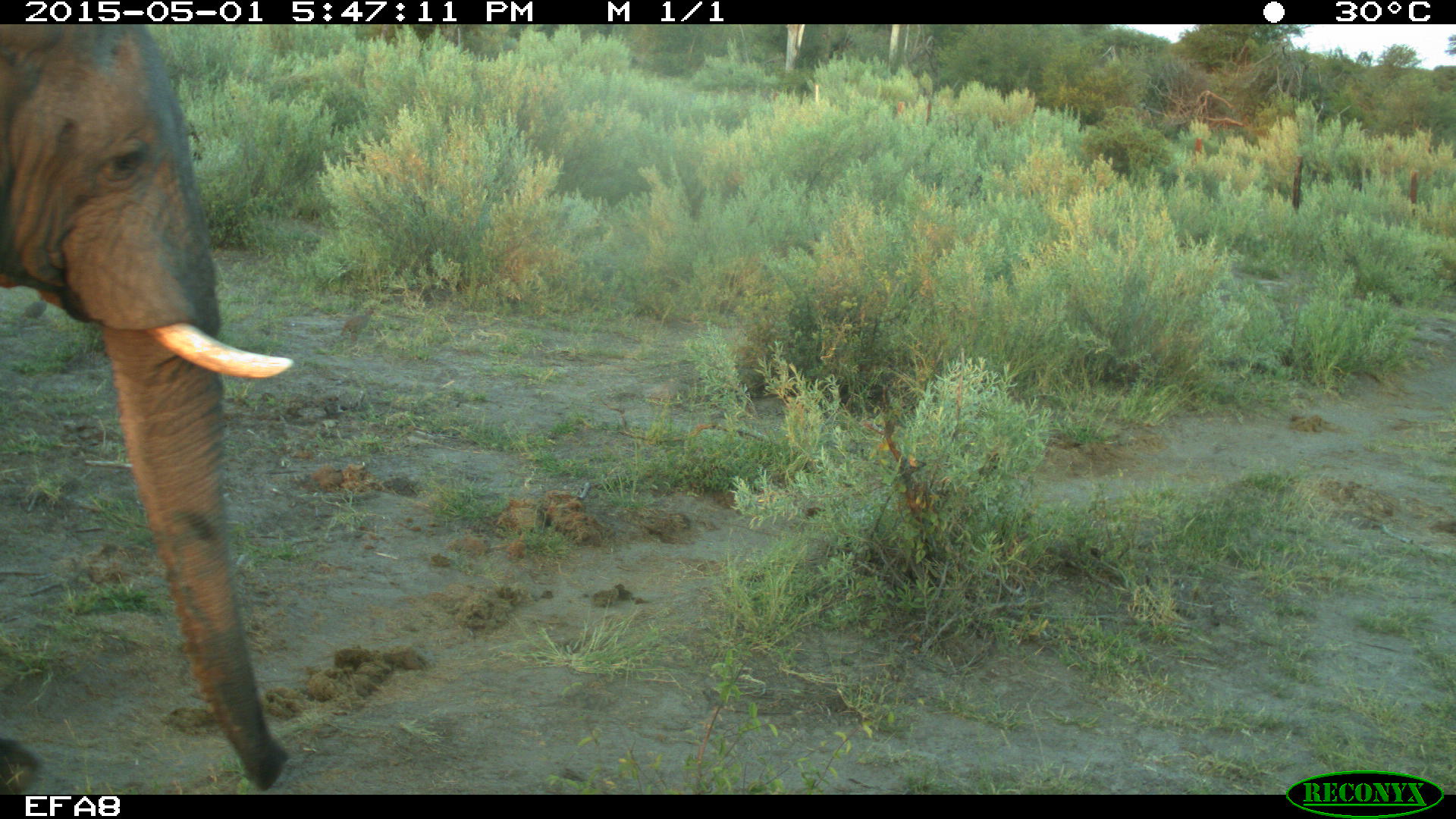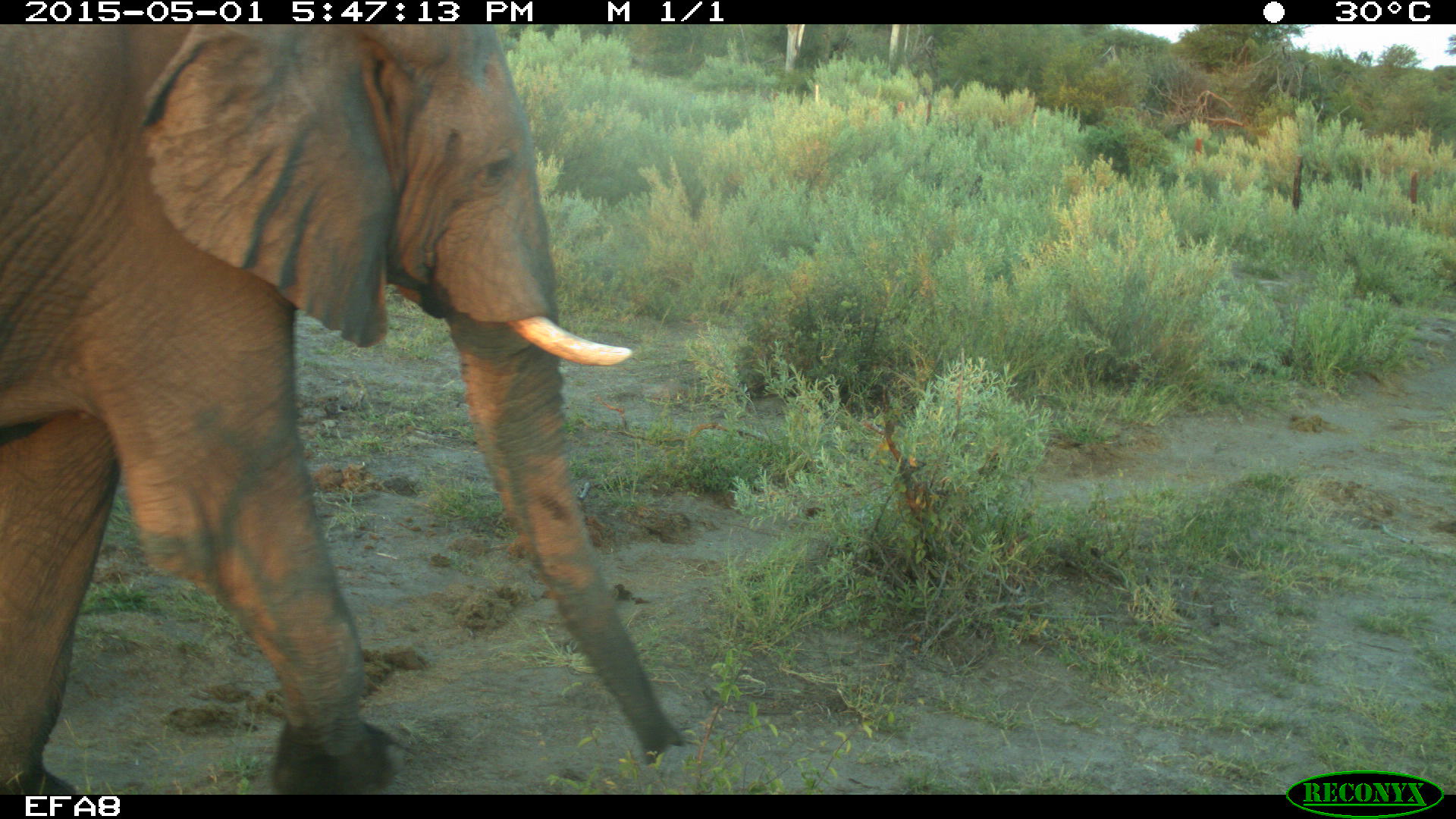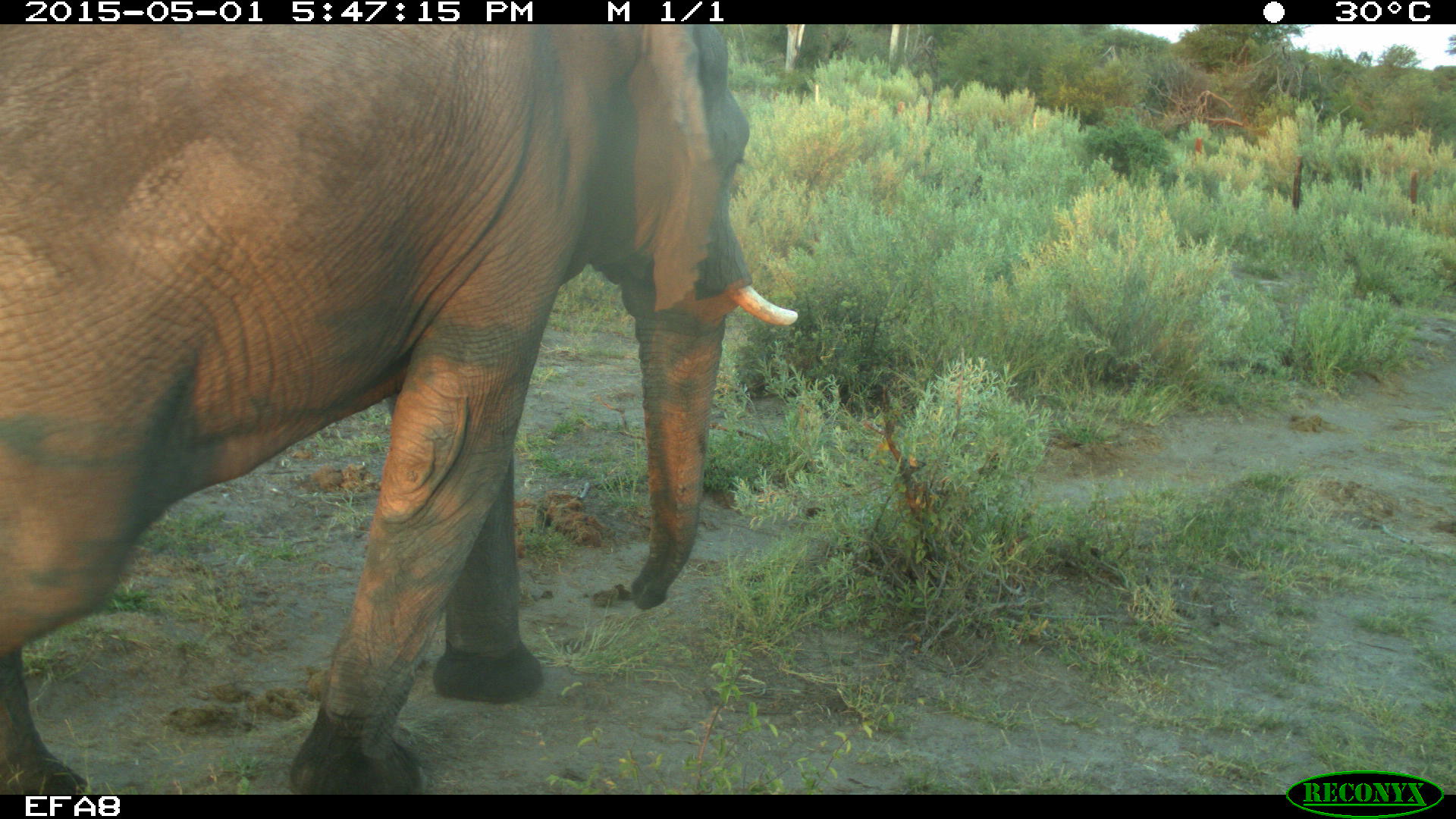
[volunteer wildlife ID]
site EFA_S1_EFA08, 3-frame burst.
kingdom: Animalia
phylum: Chordata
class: Mammalia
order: Proboscidea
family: Elephantidae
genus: Loxodonta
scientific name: Loxodonta africana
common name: african bush elephant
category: elephant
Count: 1.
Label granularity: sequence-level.